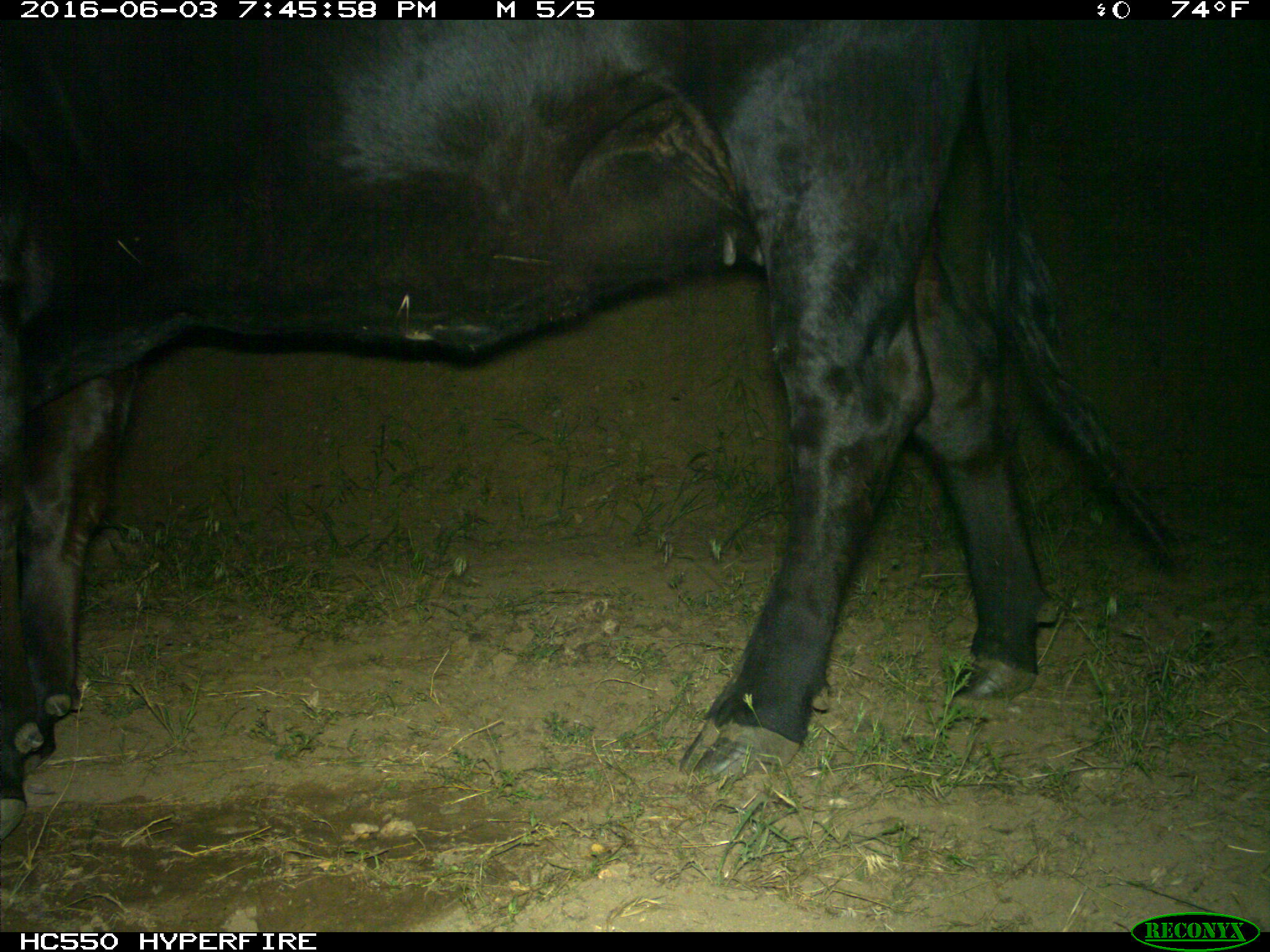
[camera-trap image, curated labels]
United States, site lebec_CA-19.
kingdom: Animalia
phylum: Chordata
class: Mammalia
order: Artiodactyla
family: Bovidae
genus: Bos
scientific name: Bos taurus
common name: domestic cow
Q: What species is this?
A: Bos taurus (domestic cow).